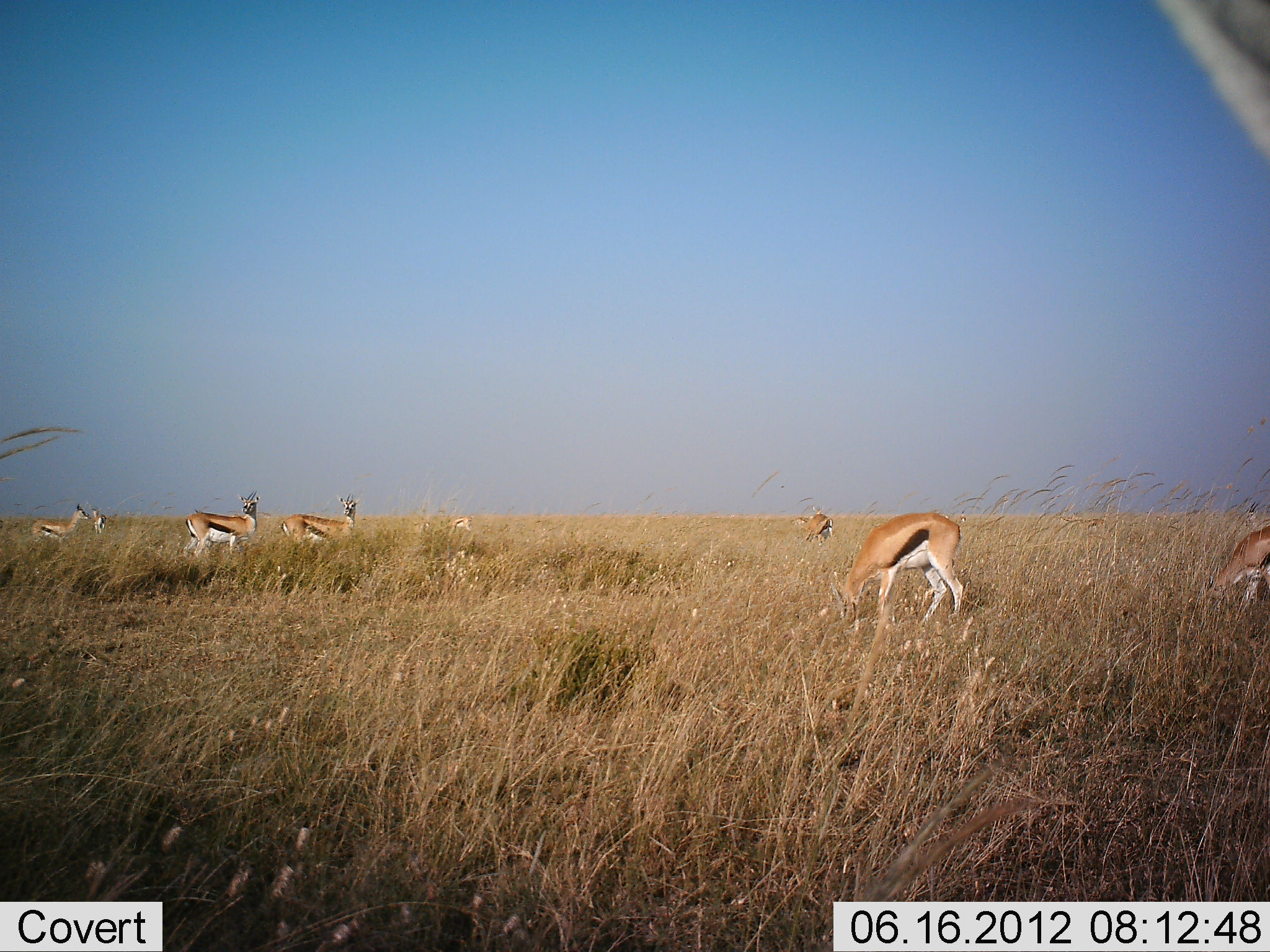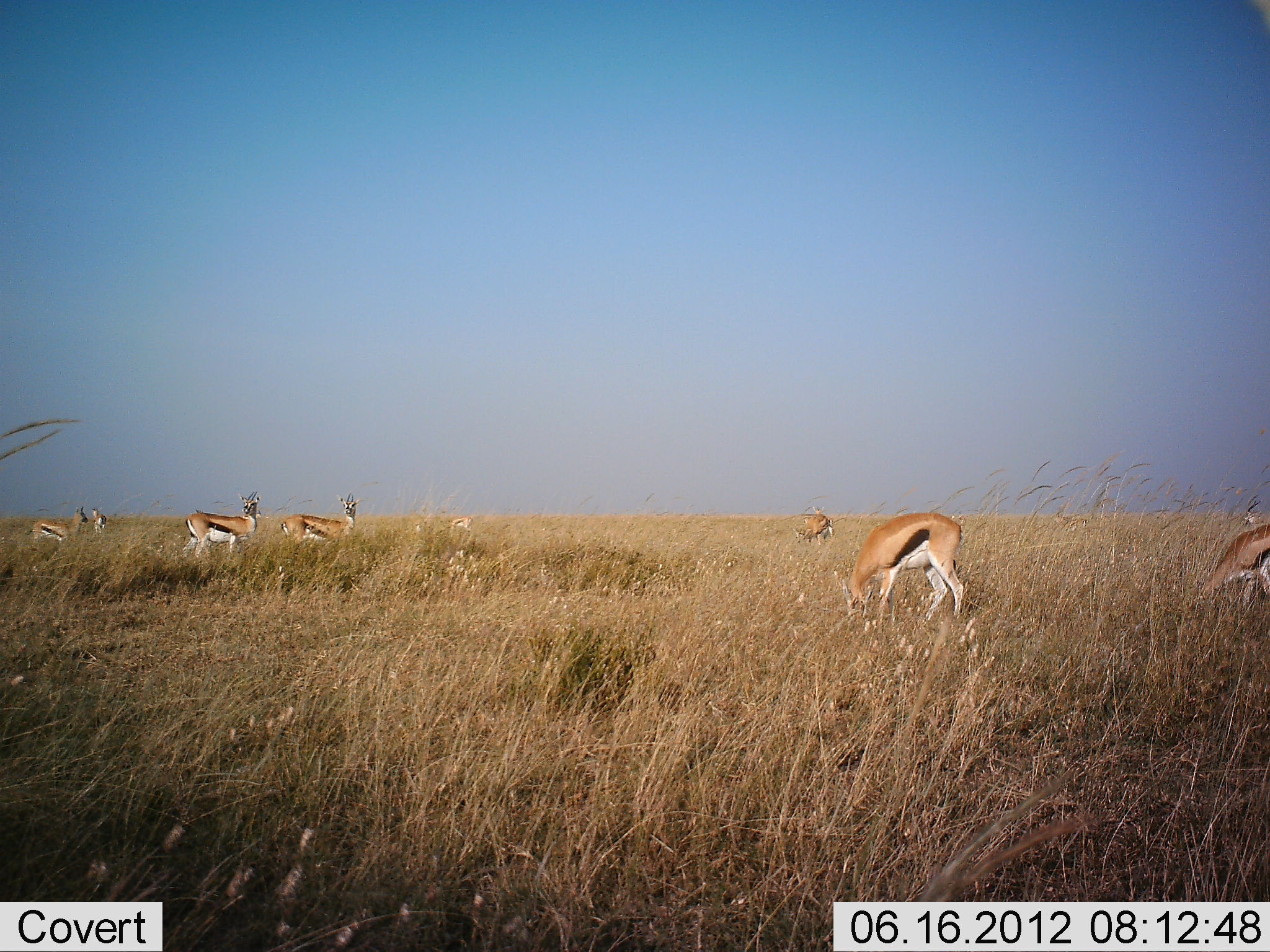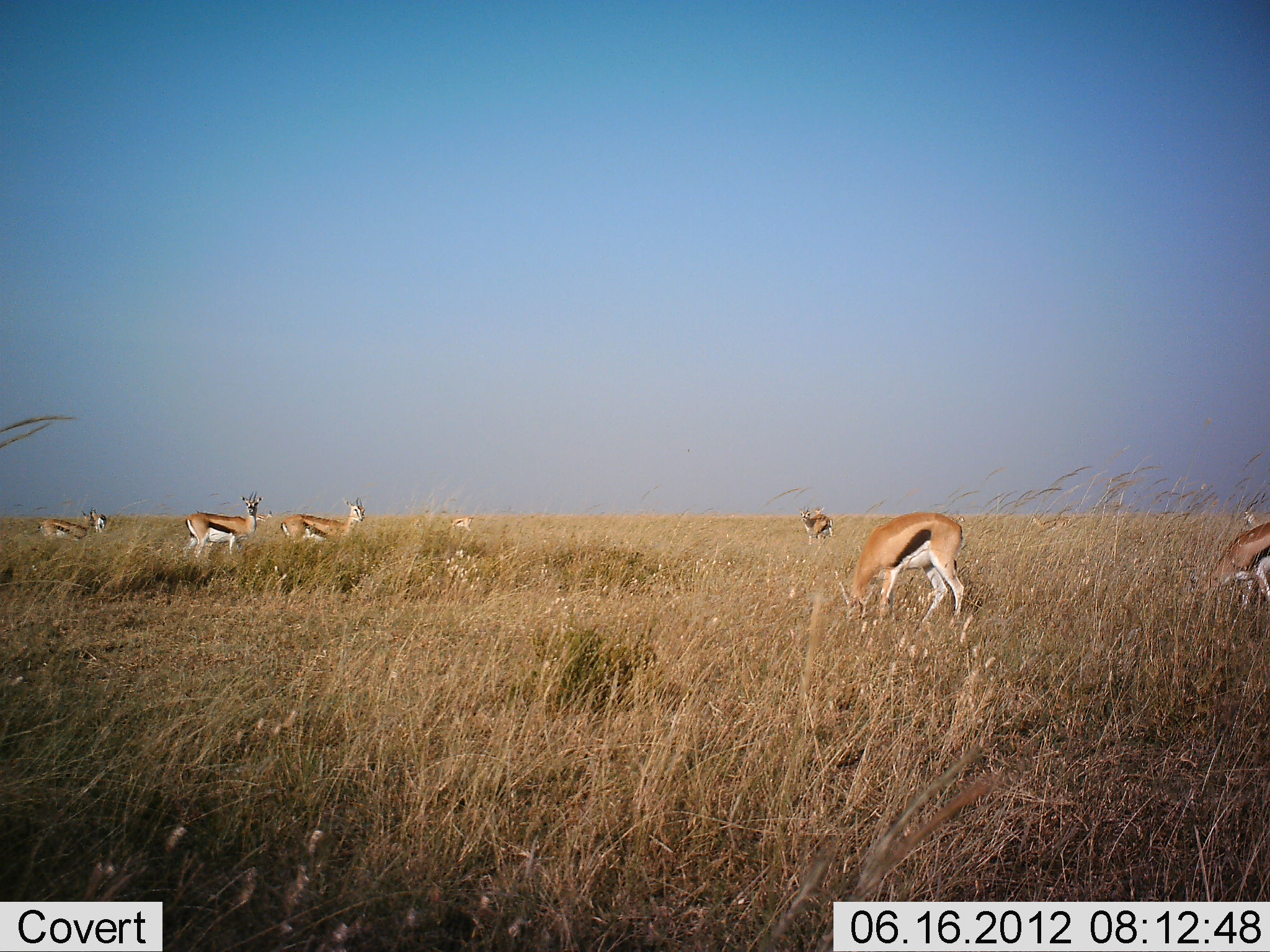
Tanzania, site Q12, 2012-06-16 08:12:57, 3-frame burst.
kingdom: Animalia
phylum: Chordata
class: Mammalia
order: Artiodactyla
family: Bovidae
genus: Eudorcas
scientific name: Eudorcas thomsonii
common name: thomson's gazelle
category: gazellethomsons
Gazellethomsons (thomson's gazelle) (Eudorcas thomsonii), count 8. Behavior (volunteer vote fractions): standing 64%, resting 0%, moving 0%, interacting 9%. Young present (vote fraction): 0%. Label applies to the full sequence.